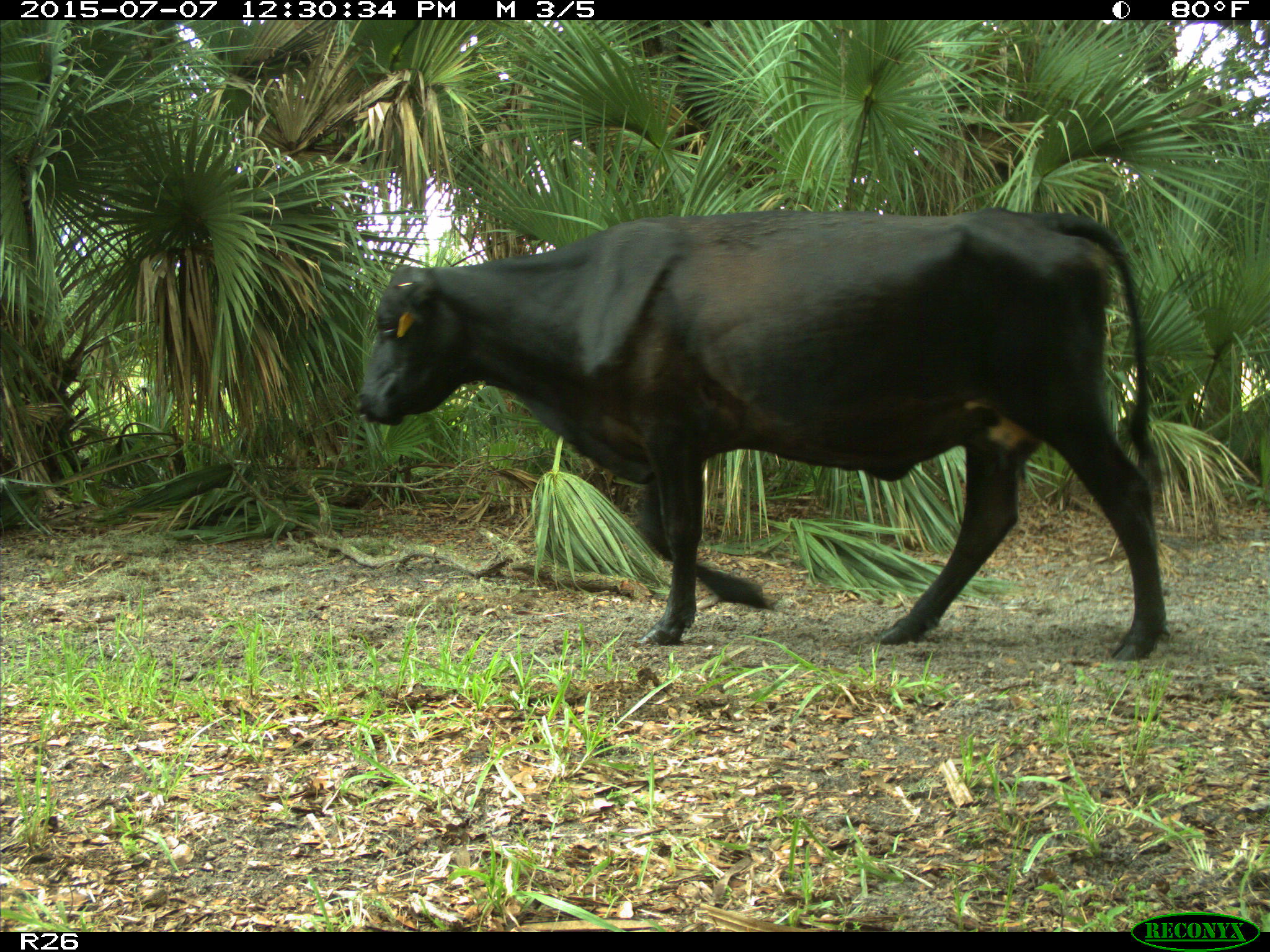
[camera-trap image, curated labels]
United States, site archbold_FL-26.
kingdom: Animalia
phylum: Chordata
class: Mammalia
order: Artiodactyla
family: Bovidae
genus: Bos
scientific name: Bos taurus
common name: domestic cow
Bos taurus (domestic cow).